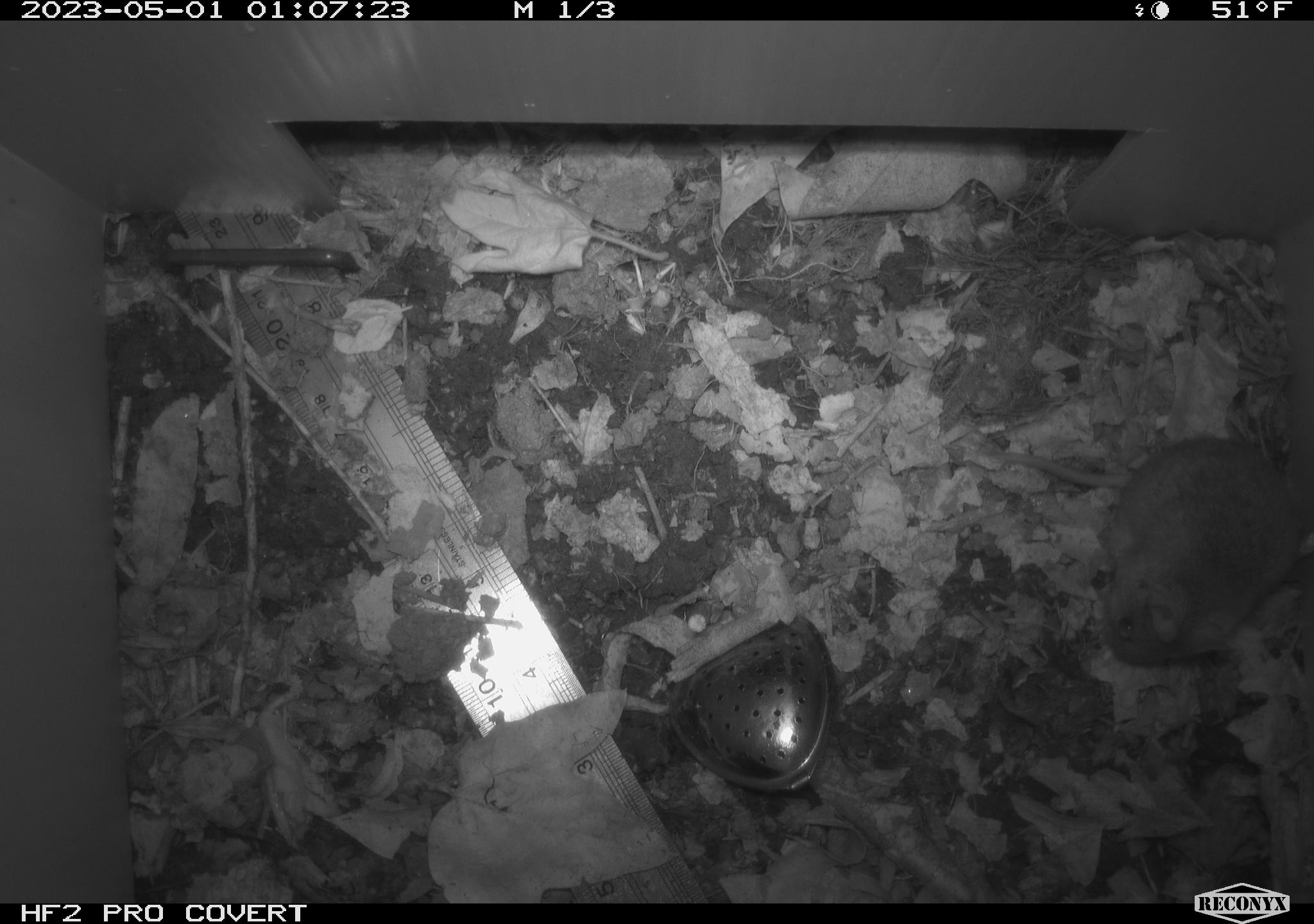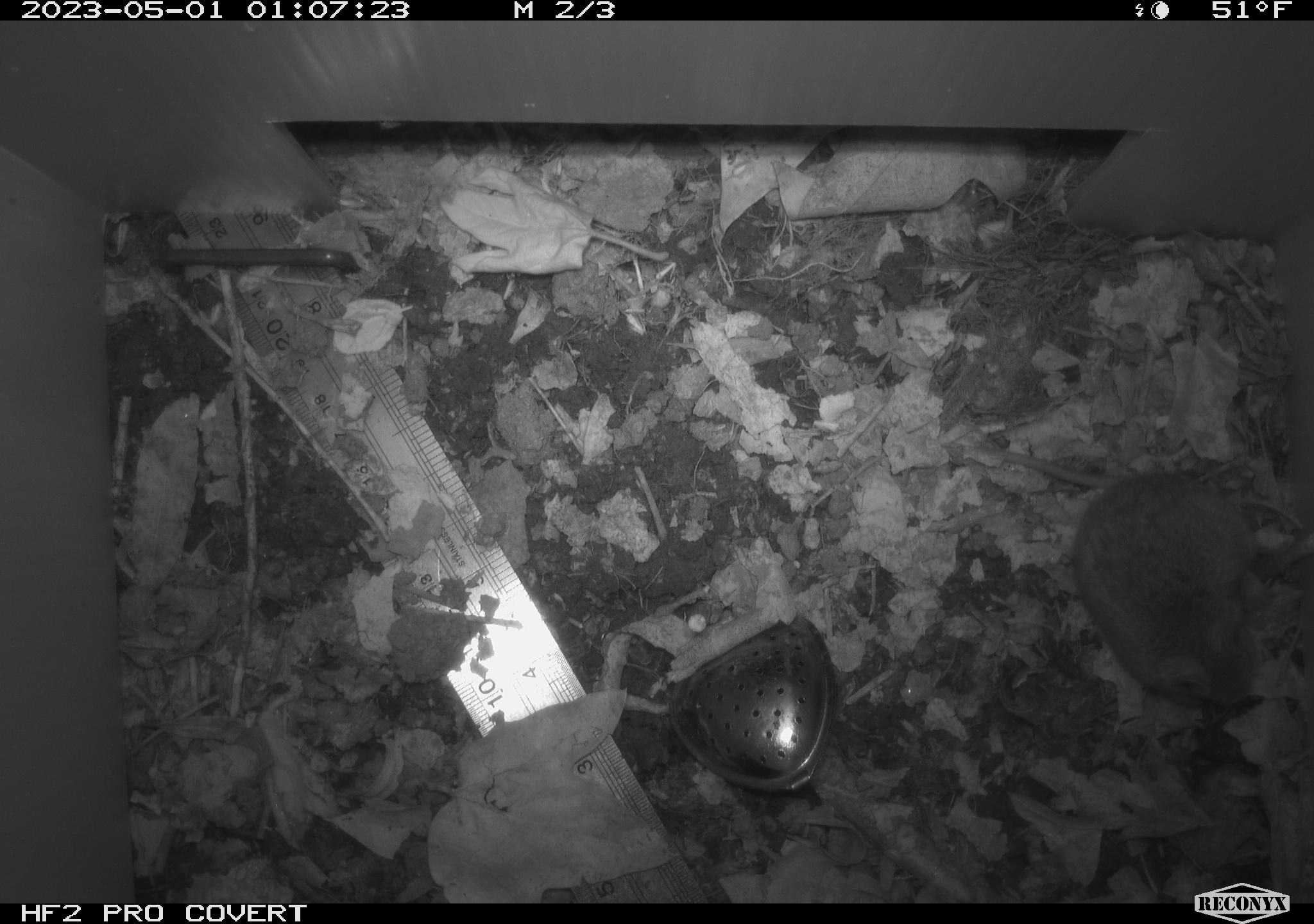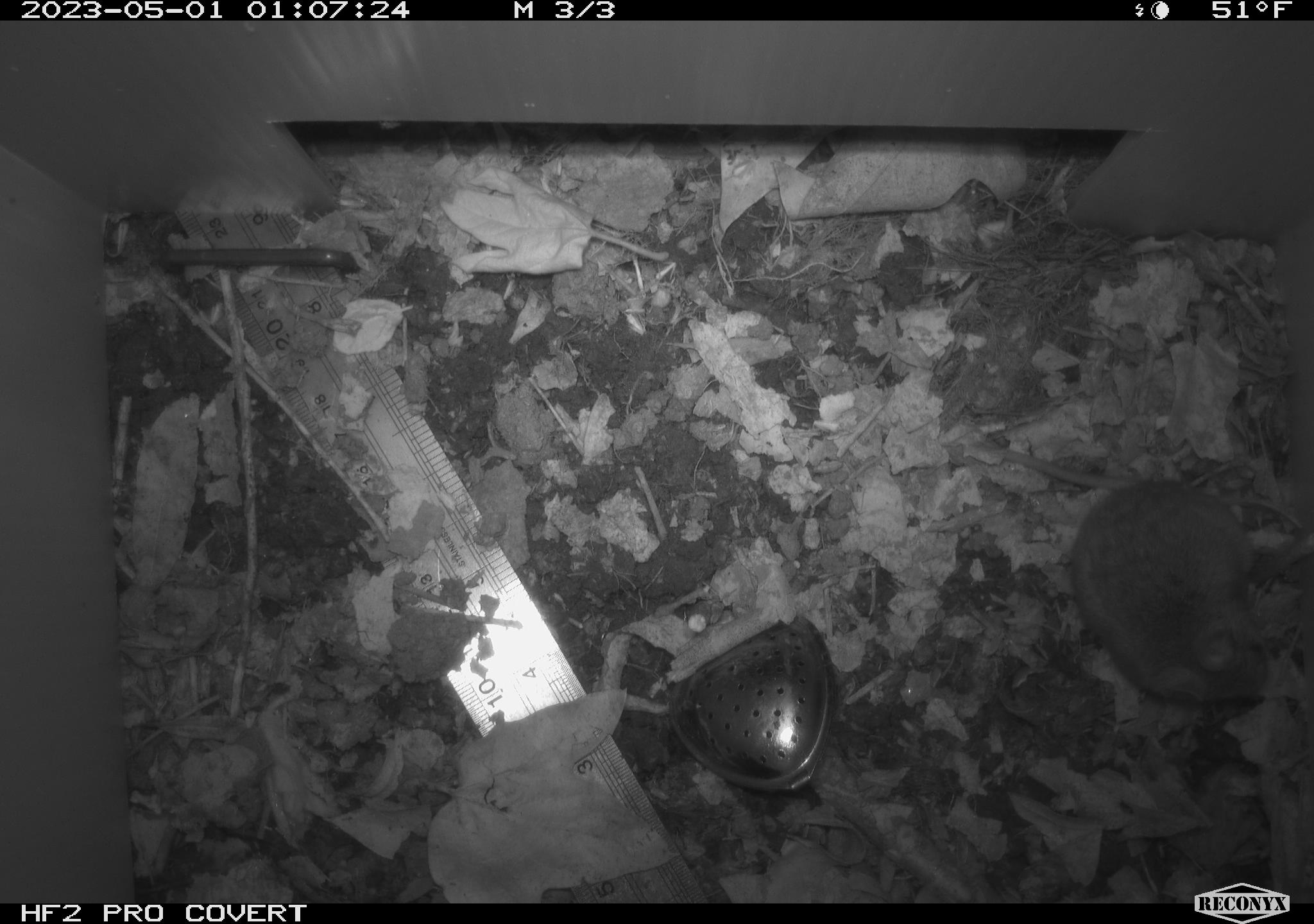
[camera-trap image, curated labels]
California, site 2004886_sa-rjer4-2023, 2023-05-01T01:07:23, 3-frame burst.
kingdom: Animalia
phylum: Chordata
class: Mammalia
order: Rodentia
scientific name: Rodentia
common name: mouse species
Mouse species (Rodentia).